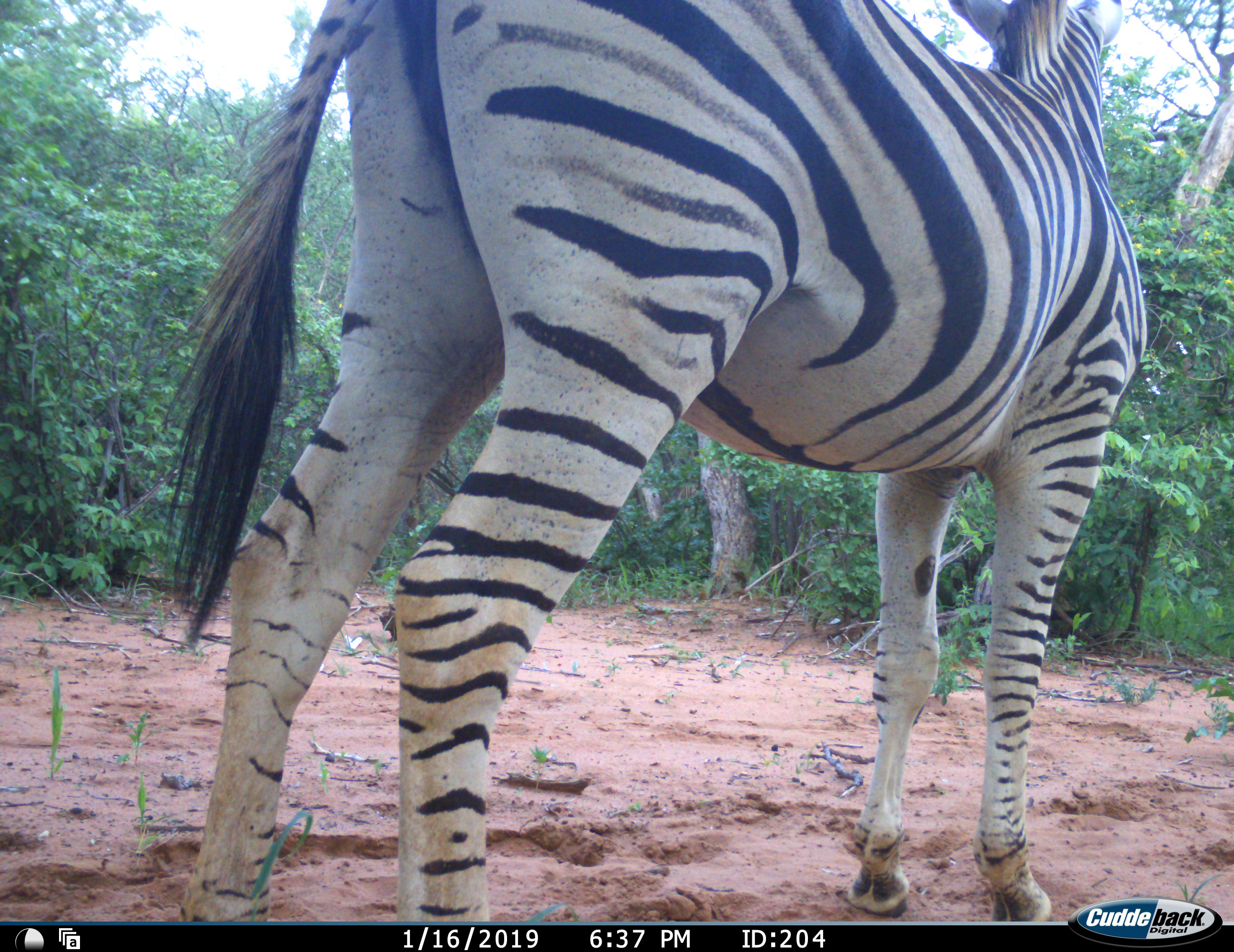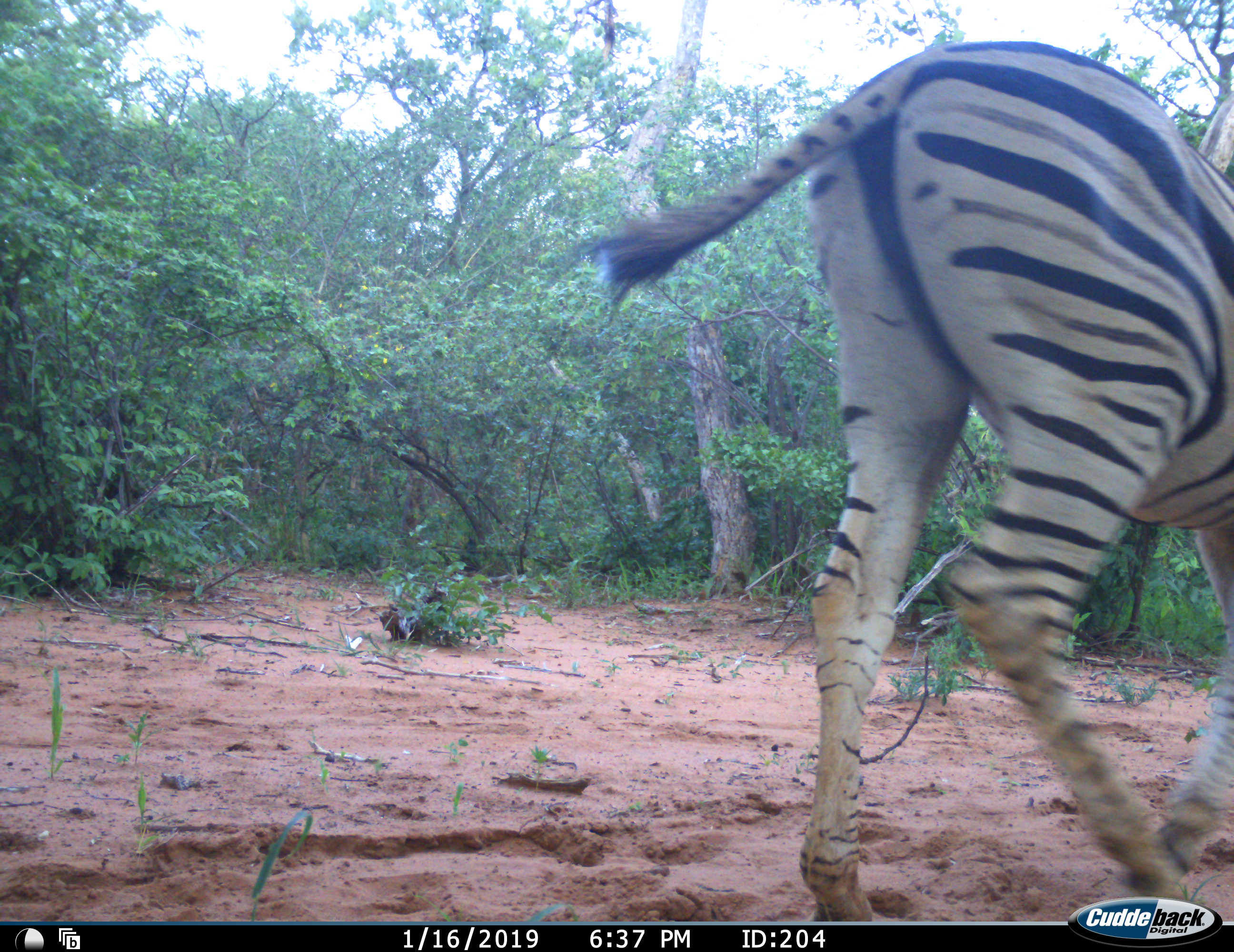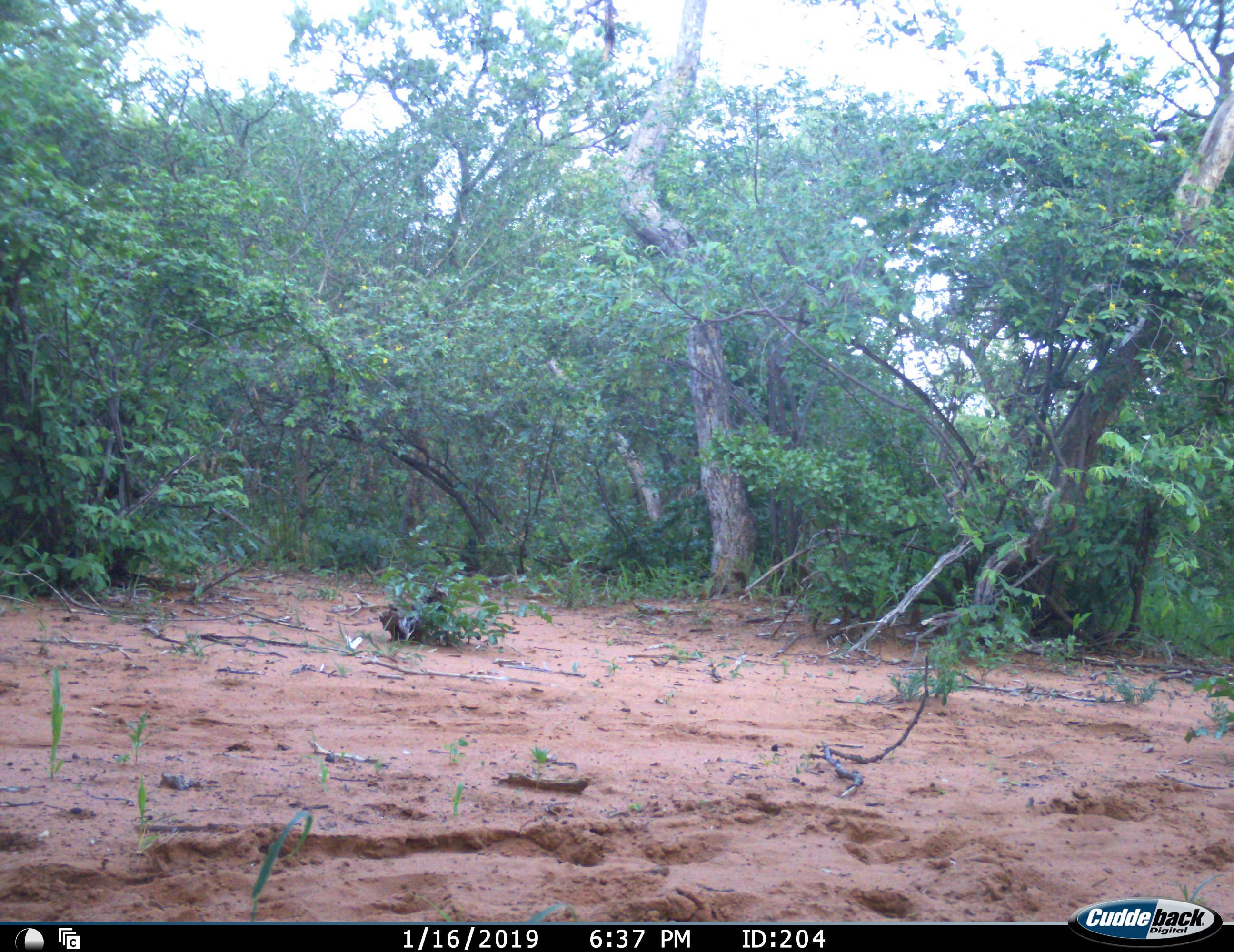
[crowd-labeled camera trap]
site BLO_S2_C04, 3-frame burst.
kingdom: Animalia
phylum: Chordata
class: Mammalia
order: Perissodactyla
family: Equidae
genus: Equus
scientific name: Equus quagga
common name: plains zebra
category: zebraplains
Zebraplains (plains zebra) (Equus quagga), count 1. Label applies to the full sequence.